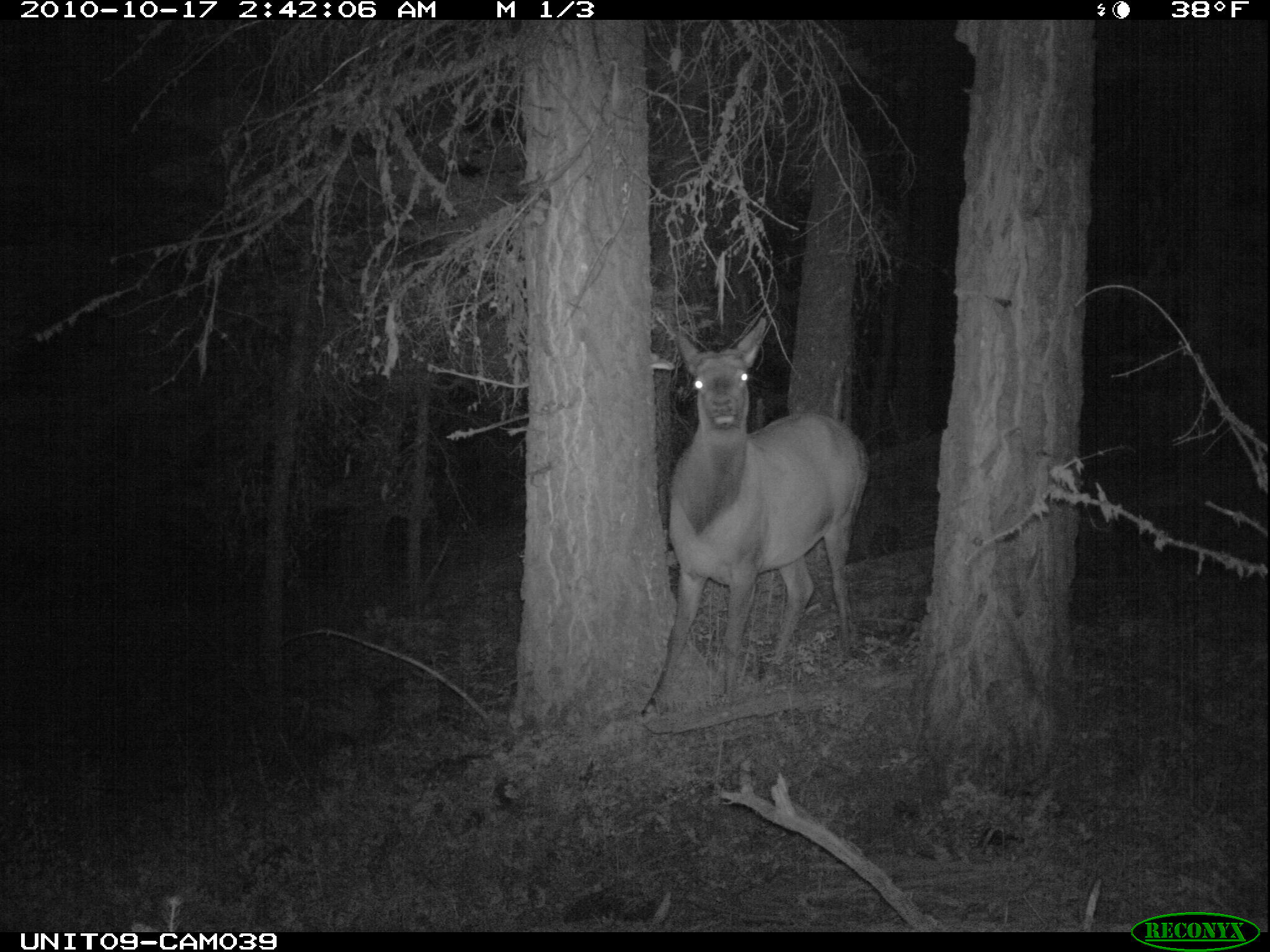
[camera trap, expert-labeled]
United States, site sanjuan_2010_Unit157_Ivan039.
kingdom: Animalia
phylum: Chordata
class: Mammalia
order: Artiodactyla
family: Cervidae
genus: Cervus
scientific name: Cervus elaphus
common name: red deer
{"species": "Cervus elaphus (red deer)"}